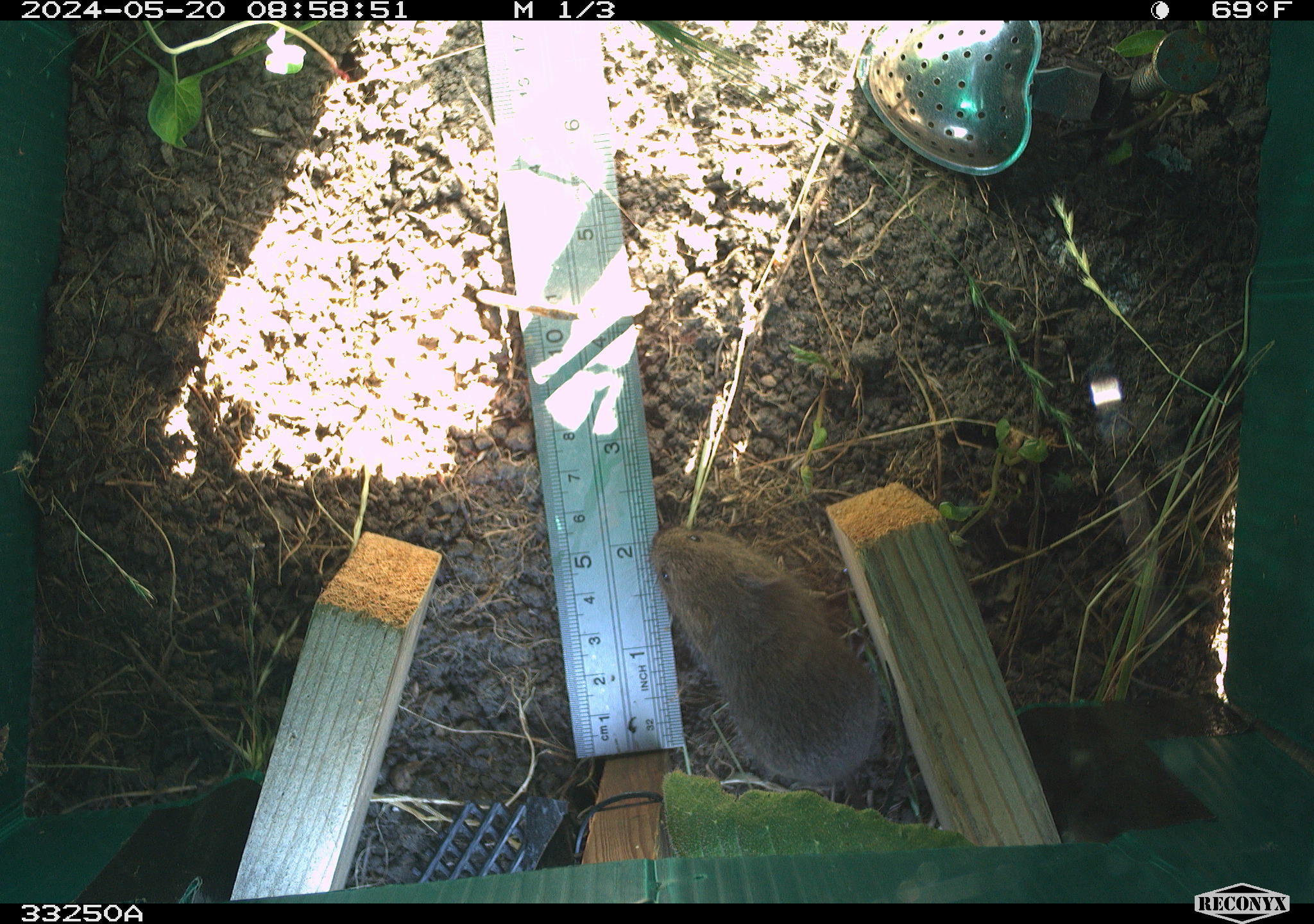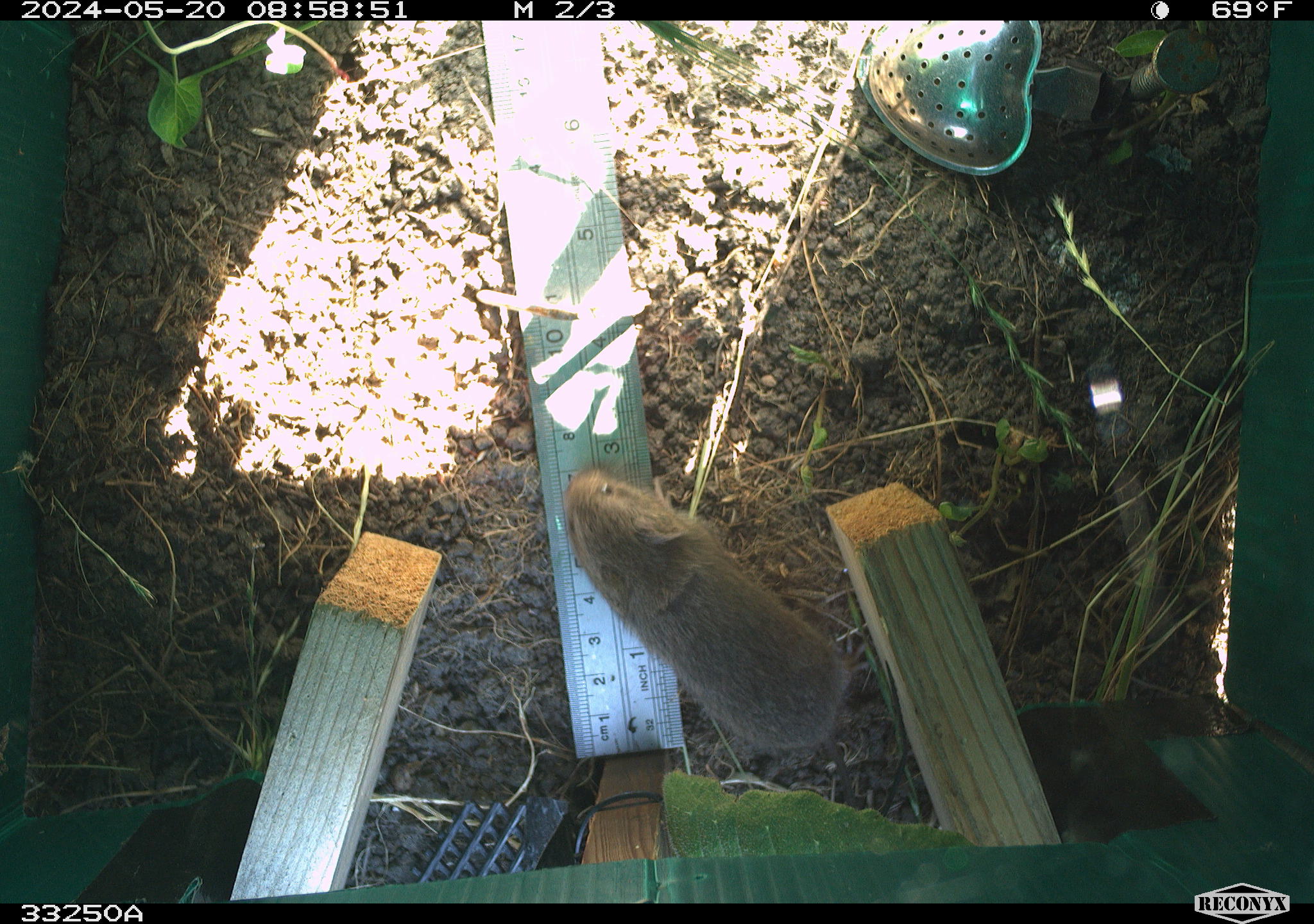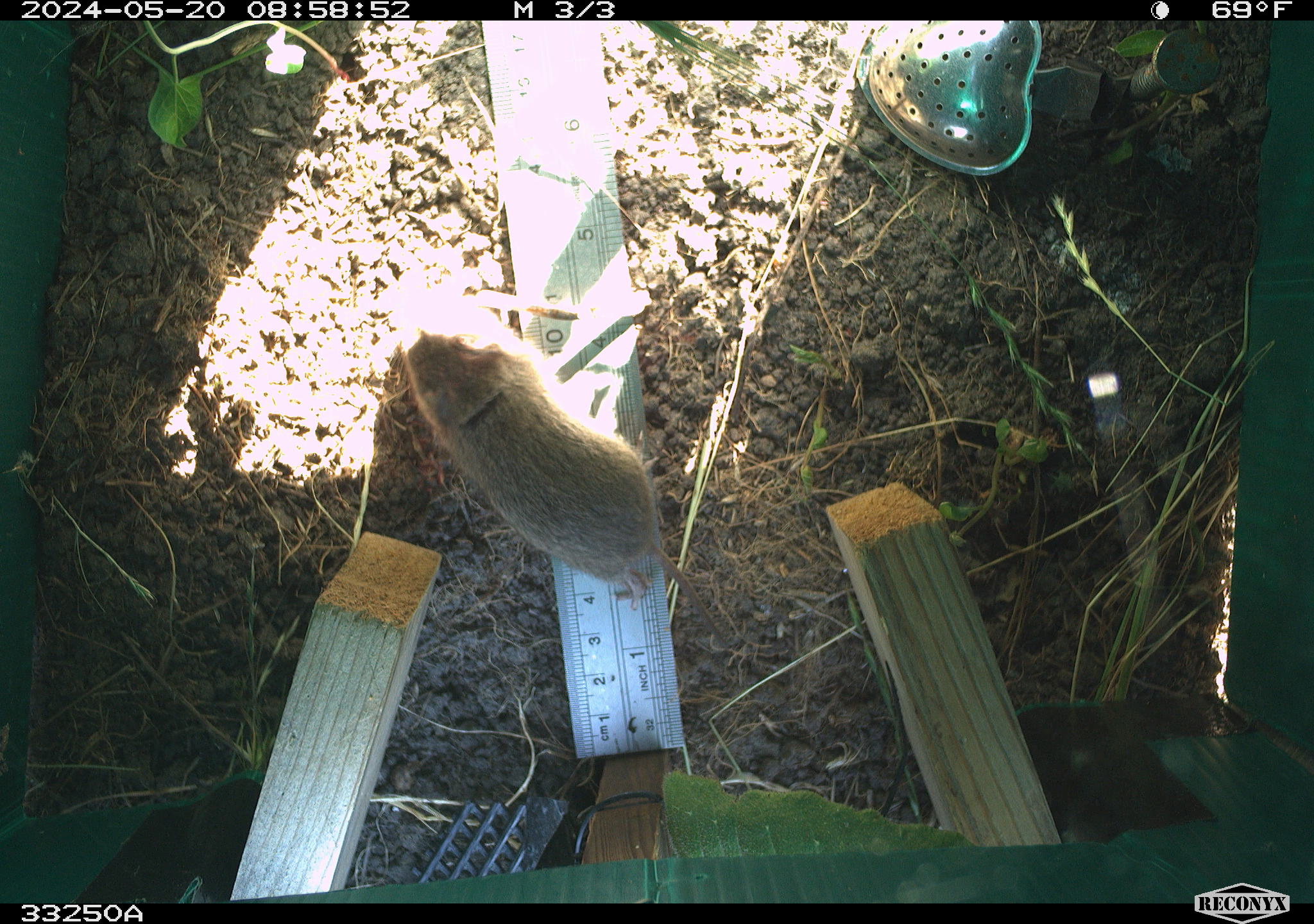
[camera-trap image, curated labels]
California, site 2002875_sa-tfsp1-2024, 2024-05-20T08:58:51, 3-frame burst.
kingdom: Animalia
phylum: Chordata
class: Mammalia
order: Rodentia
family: Cricetidae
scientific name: Arvicolinae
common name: voles, lemmings, and muskrats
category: arvicolinae subfamily